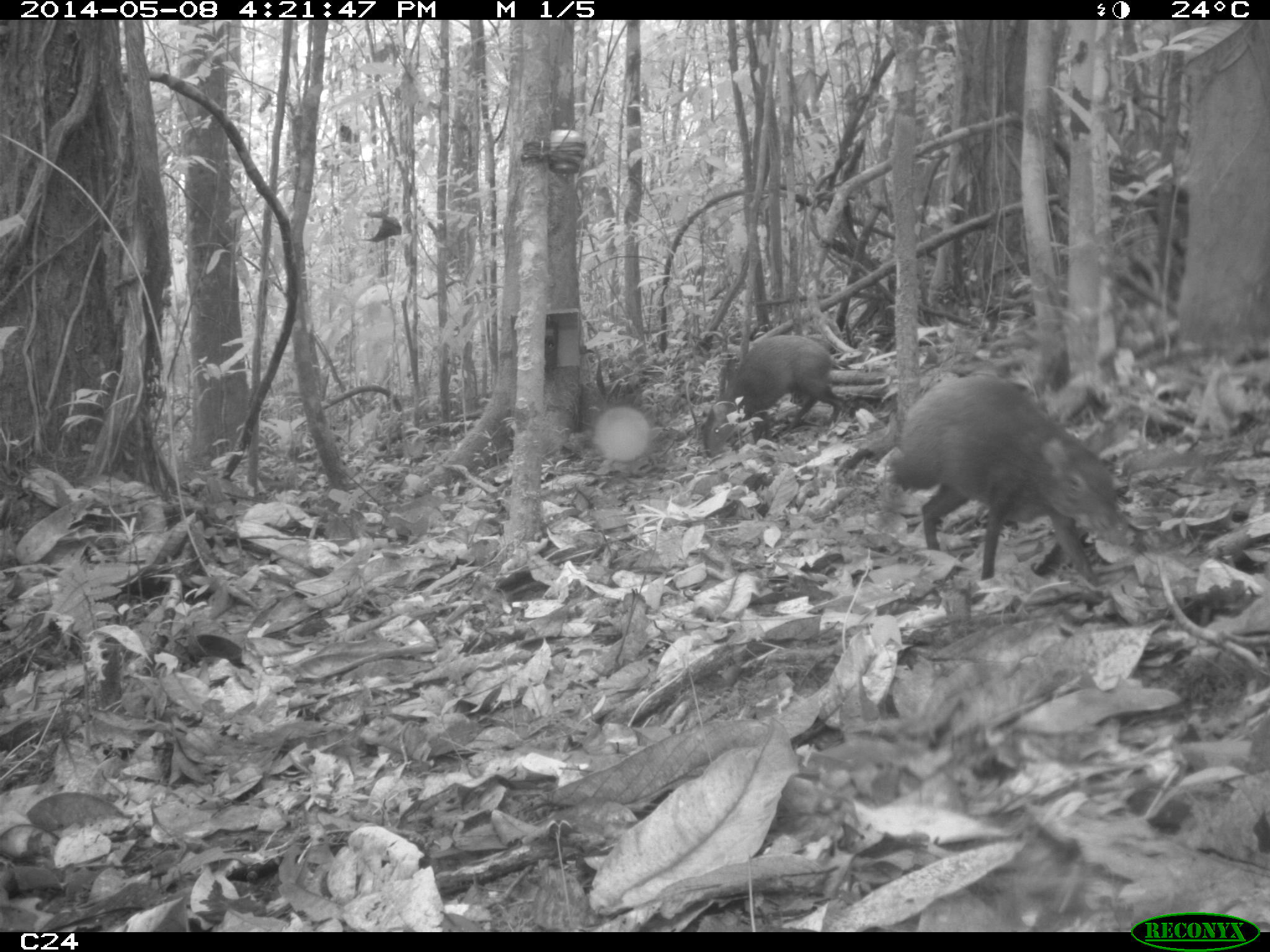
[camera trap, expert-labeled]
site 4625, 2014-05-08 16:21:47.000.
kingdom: Animalia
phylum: Chordata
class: Mammalia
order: Rodentia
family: Dasyproctidae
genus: Dasyprocta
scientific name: Dasyprocta leporina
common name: red-rumped agouti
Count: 2.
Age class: adult.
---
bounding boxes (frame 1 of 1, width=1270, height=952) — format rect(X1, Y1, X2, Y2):
dasyprocta leporina: rect(885, 372, 1135, 609); rect(699, 335, 845, 456)